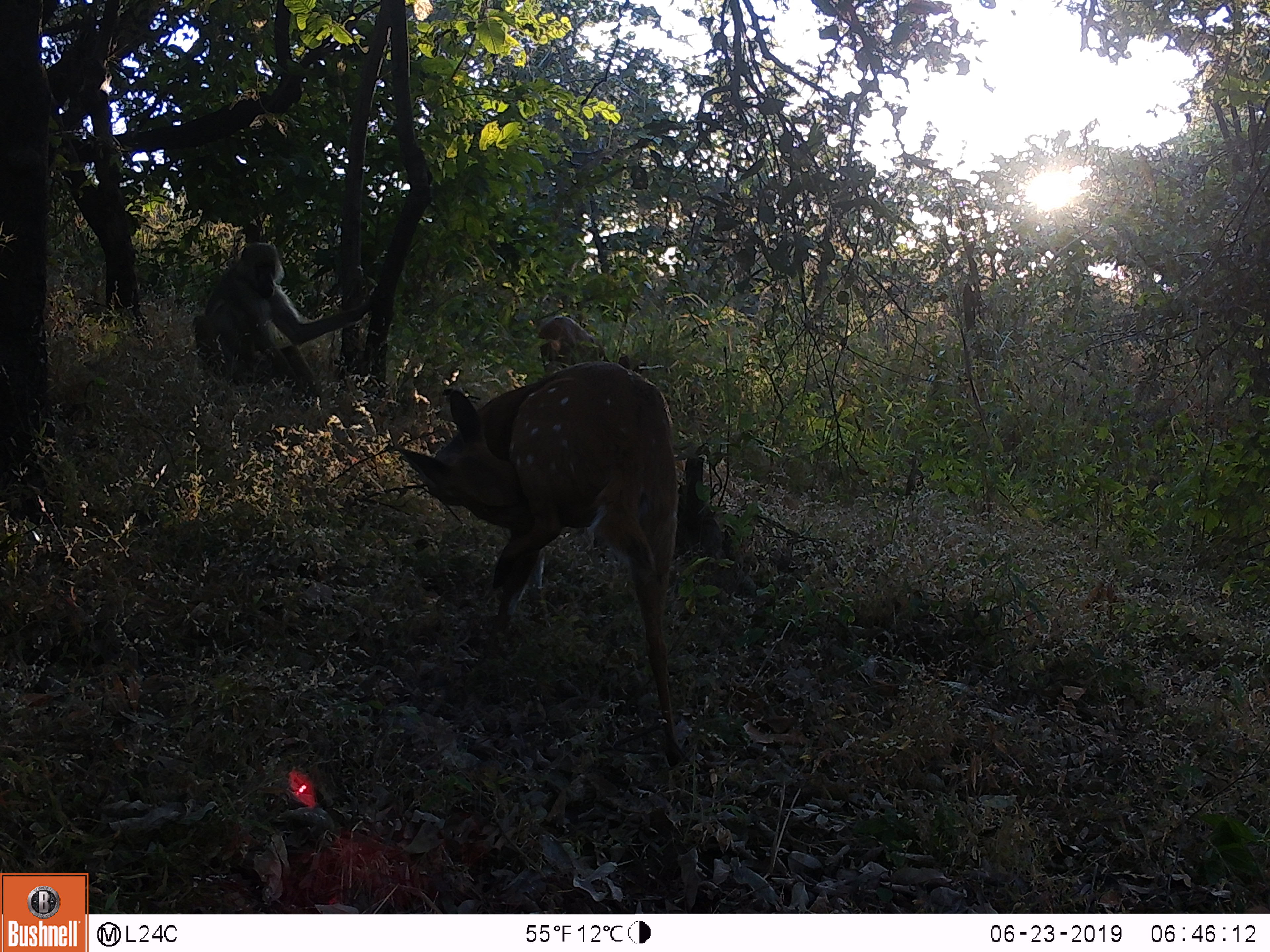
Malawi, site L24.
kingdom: Animalia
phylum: Chordata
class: Mammalia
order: Artiodactyla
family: Bovidae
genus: Tragelaphus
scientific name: Tragelaphus sylvaticus sylvaticus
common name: cape bushbuck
Cape bushbuck (Tragelaphus sylvaticus sylvaticus), count 2.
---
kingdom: Animalia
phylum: Chordata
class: Mammalia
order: Primates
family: Cercopithecidae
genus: Papio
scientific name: Papio cynocephalus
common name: yellow baboon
Yellow baboon (Papio cynocephalus), count 1.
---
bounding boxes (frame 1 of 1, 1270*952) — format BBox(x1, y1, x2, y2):
cape bushbuck: BBox(401, 367, 702, 774); BBox(527, 307, 641, 369)
yellow baboon: BBox(185, 220, 383, 411)